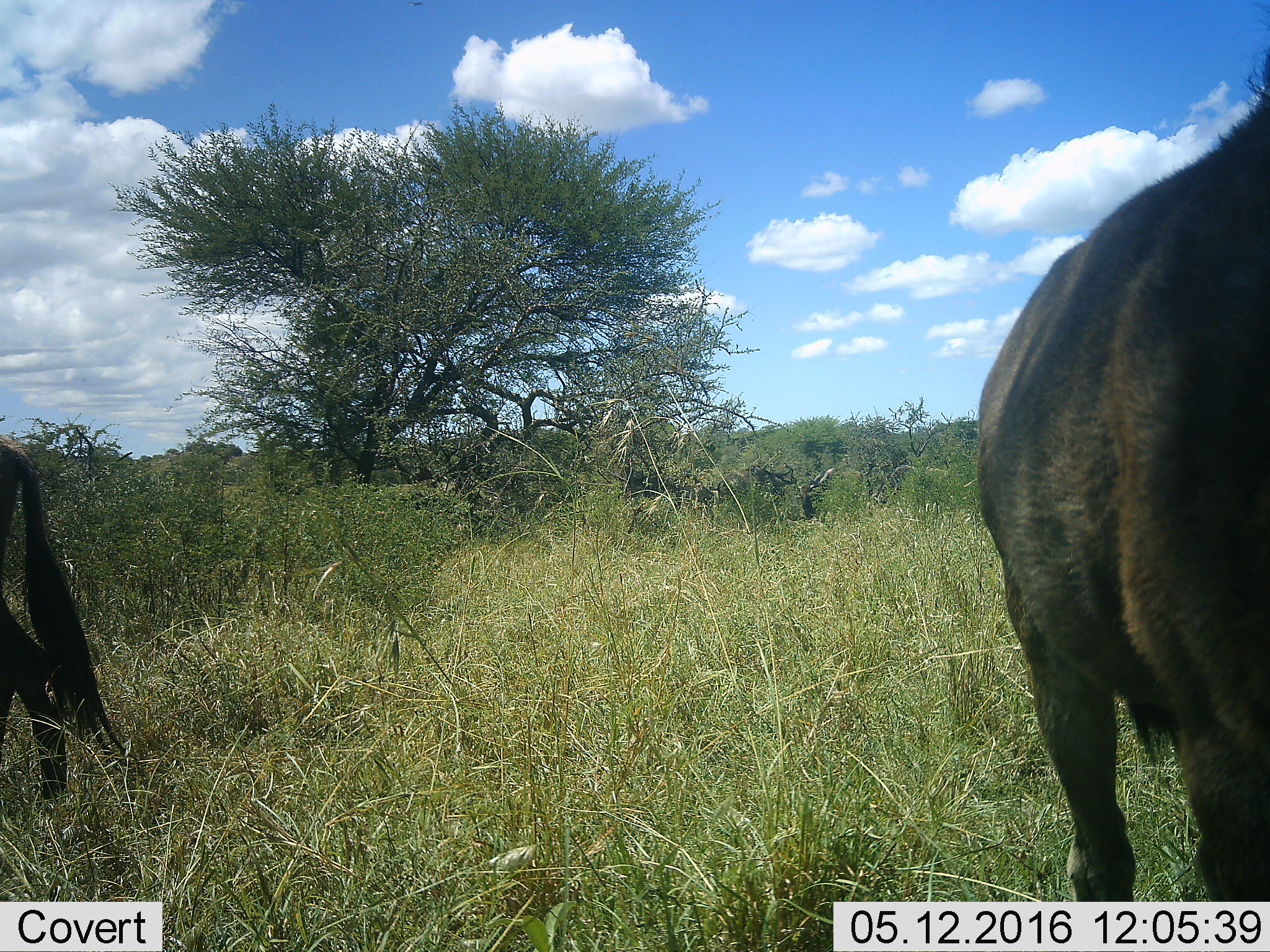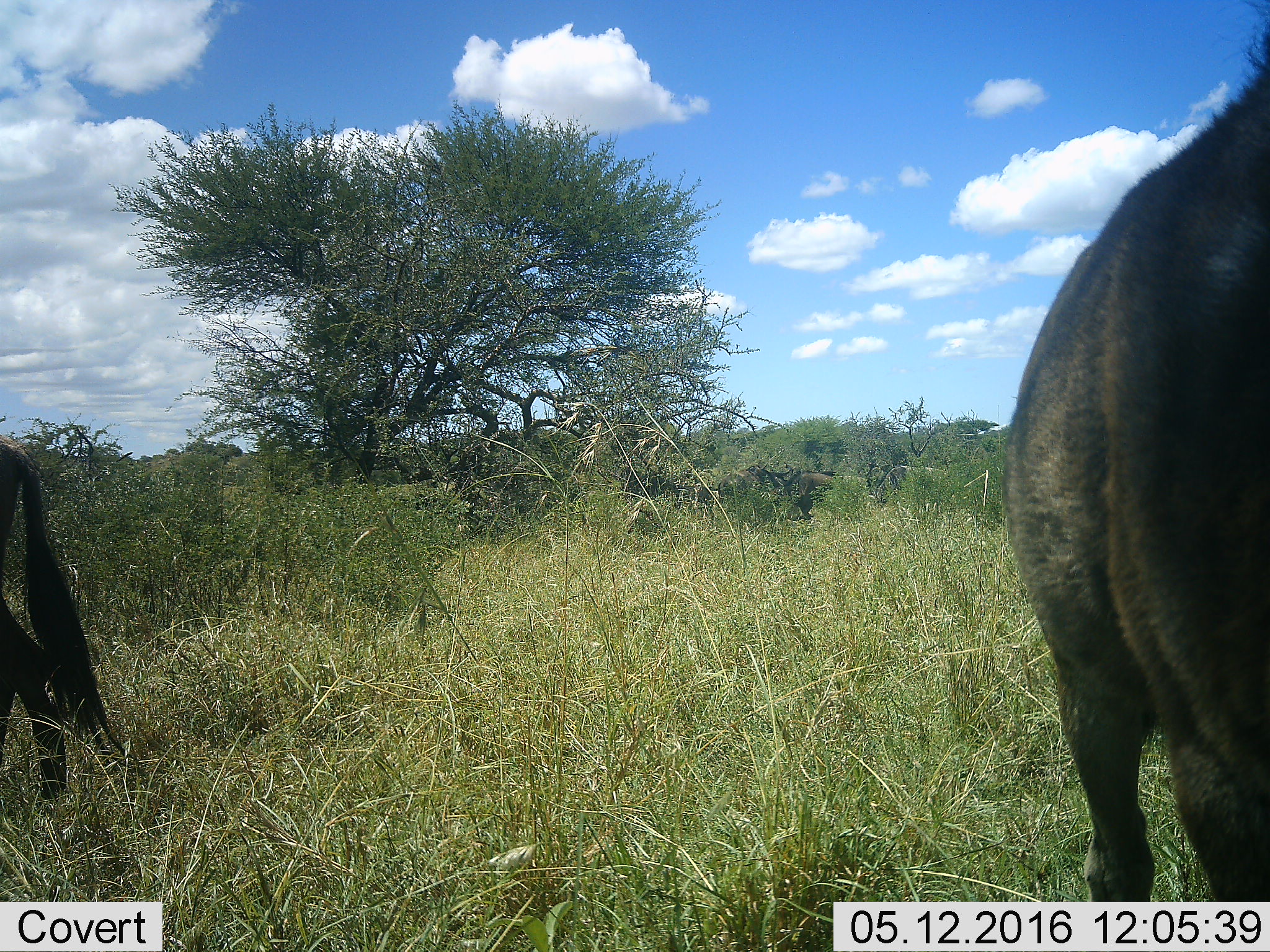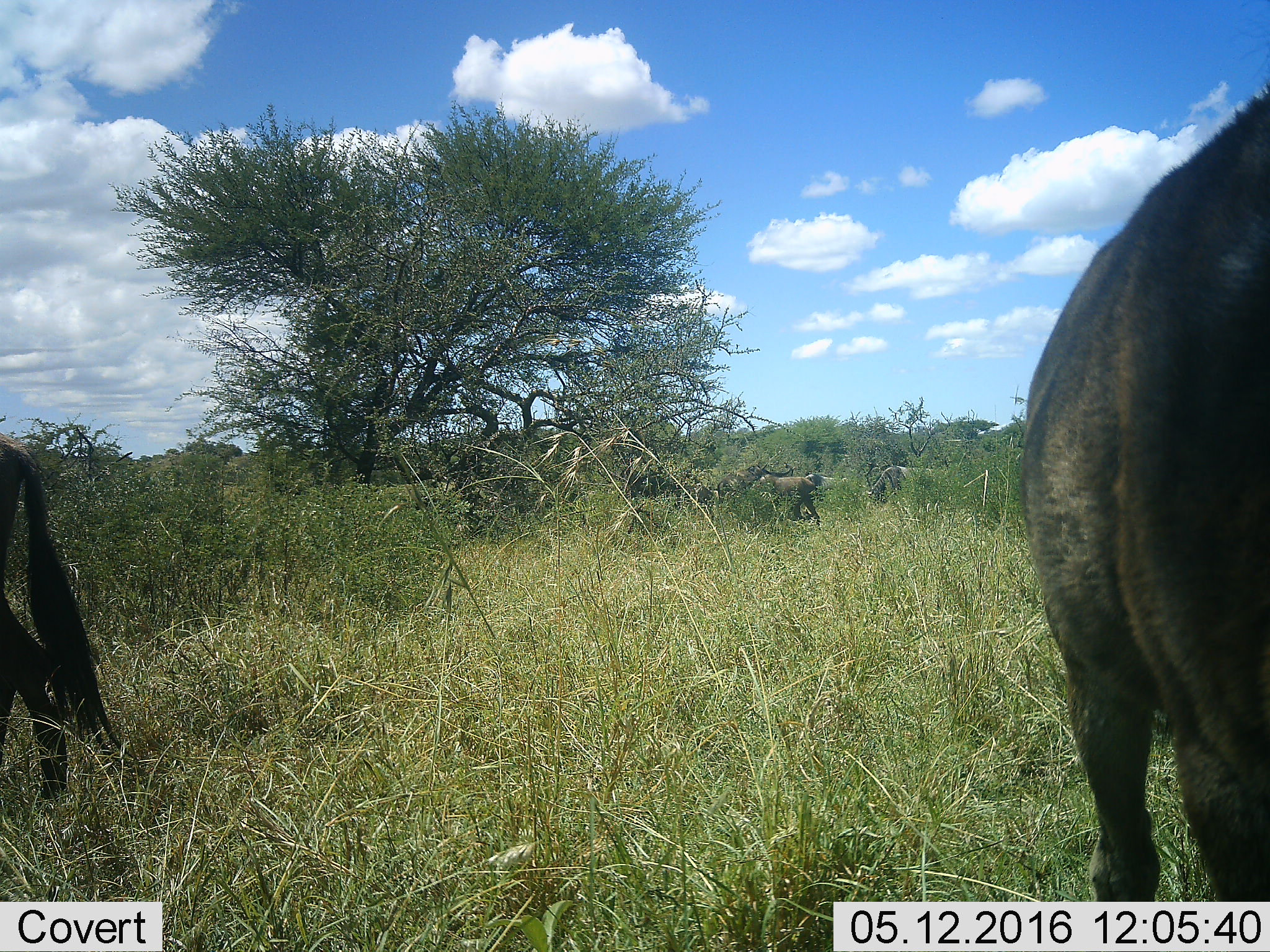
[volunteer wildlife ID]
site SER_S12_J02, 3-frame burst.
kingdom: Animalia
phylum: Chordata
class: Mammalia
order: Artiodactyla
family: Bovidae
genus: Connochaetes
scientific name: Connochaetes taurinus taurinus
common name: blue wildebeest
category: wildebeestblue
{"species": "wildebeestblue (blue wildebeest) (Connochaetes taurinus taurinus)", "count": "5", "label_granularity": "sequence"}